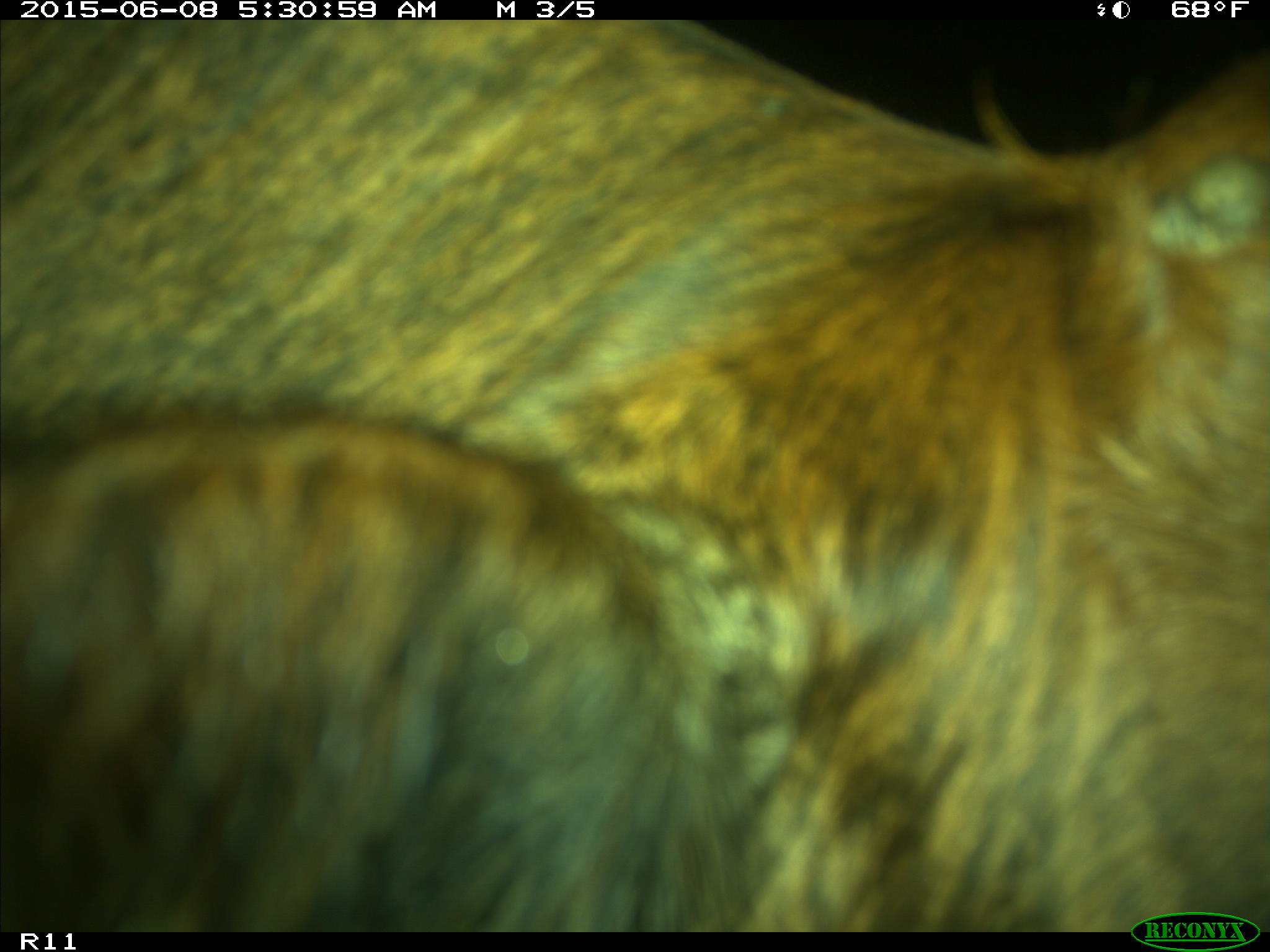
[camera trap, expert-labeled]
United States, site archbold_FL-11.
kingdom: Animalia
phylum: Chordata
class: Mammalia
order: Artiodactyla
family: Bovidae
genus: Bos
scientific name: Bos taurus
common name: domestic cow